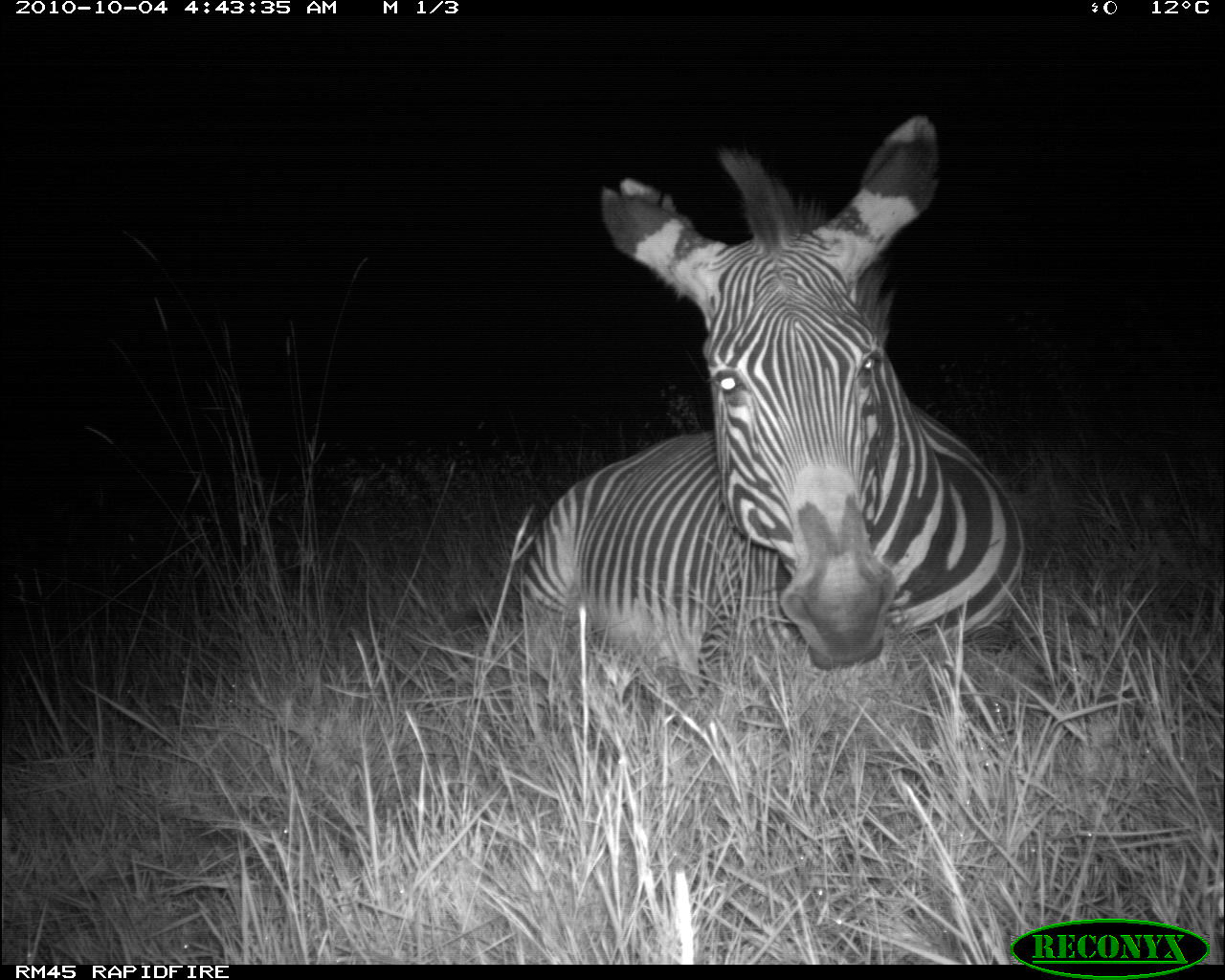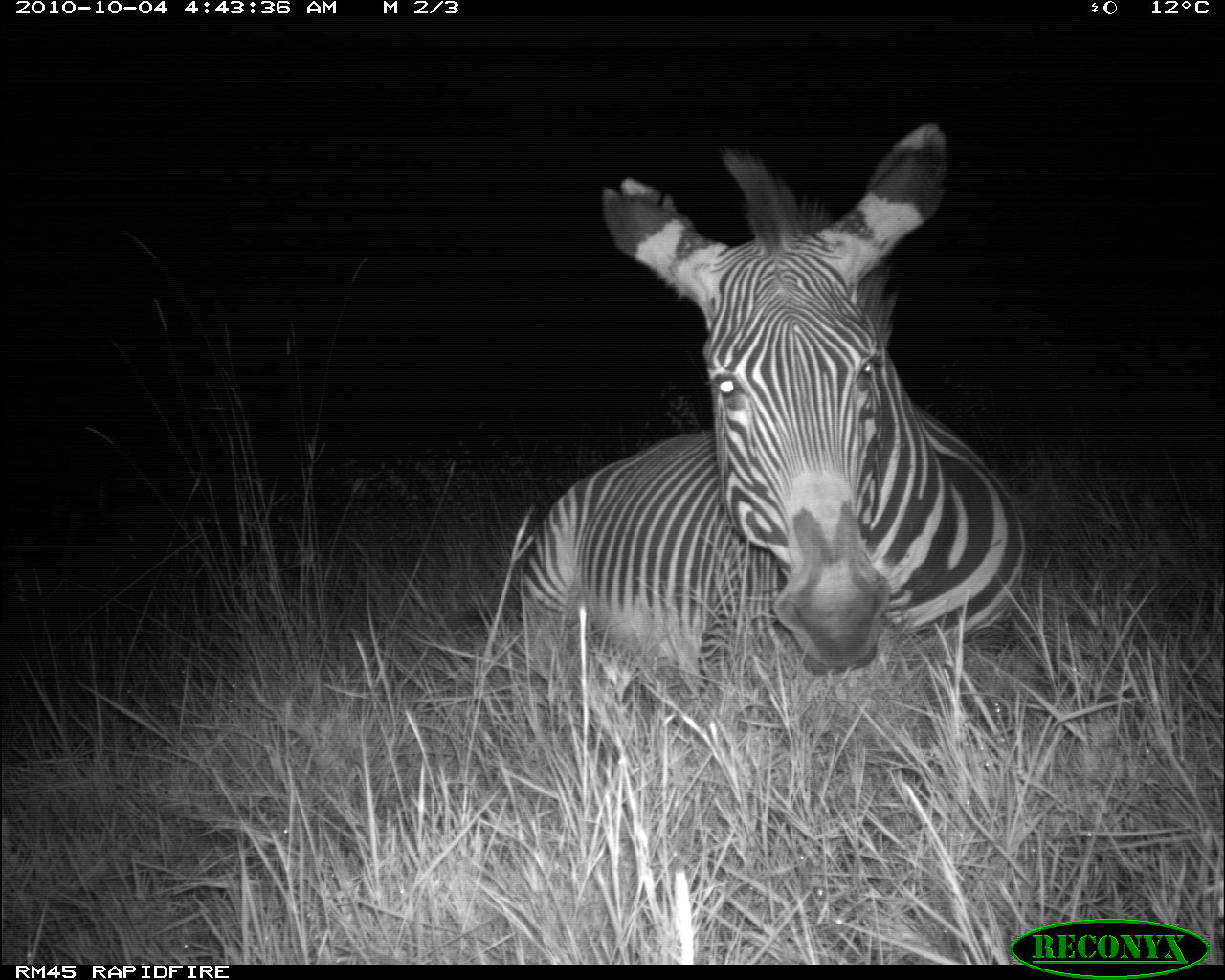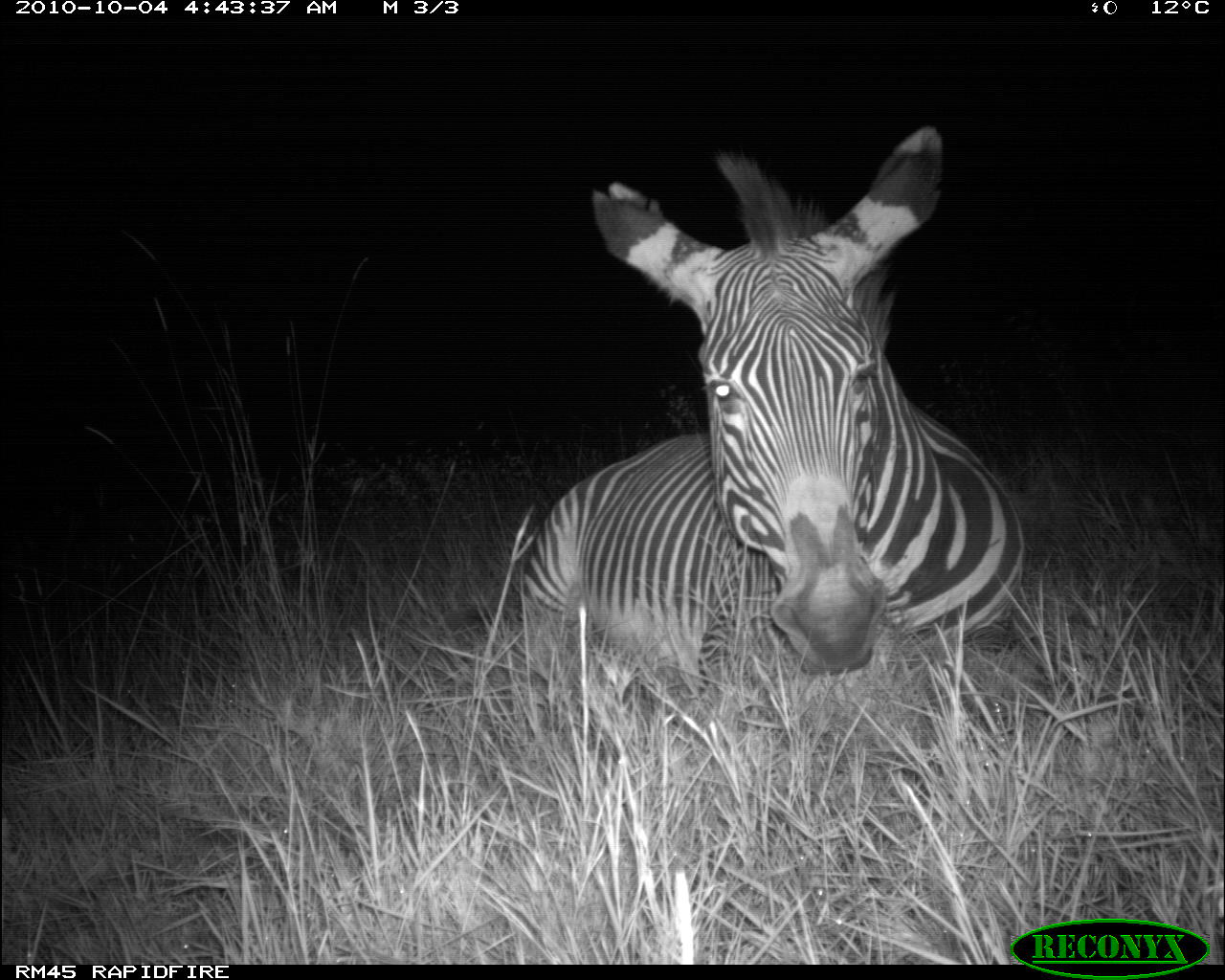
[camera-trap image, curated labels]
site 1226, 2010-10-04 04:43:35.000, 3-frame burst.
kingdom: Animalia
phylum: Chordata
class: Mammalia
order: Perissodactyla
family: Equidae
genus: Equus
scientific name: Equus grevyi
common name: grévy's zebra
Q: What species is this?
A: Equus grevyi (grévy's zebra).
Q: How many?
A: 1.